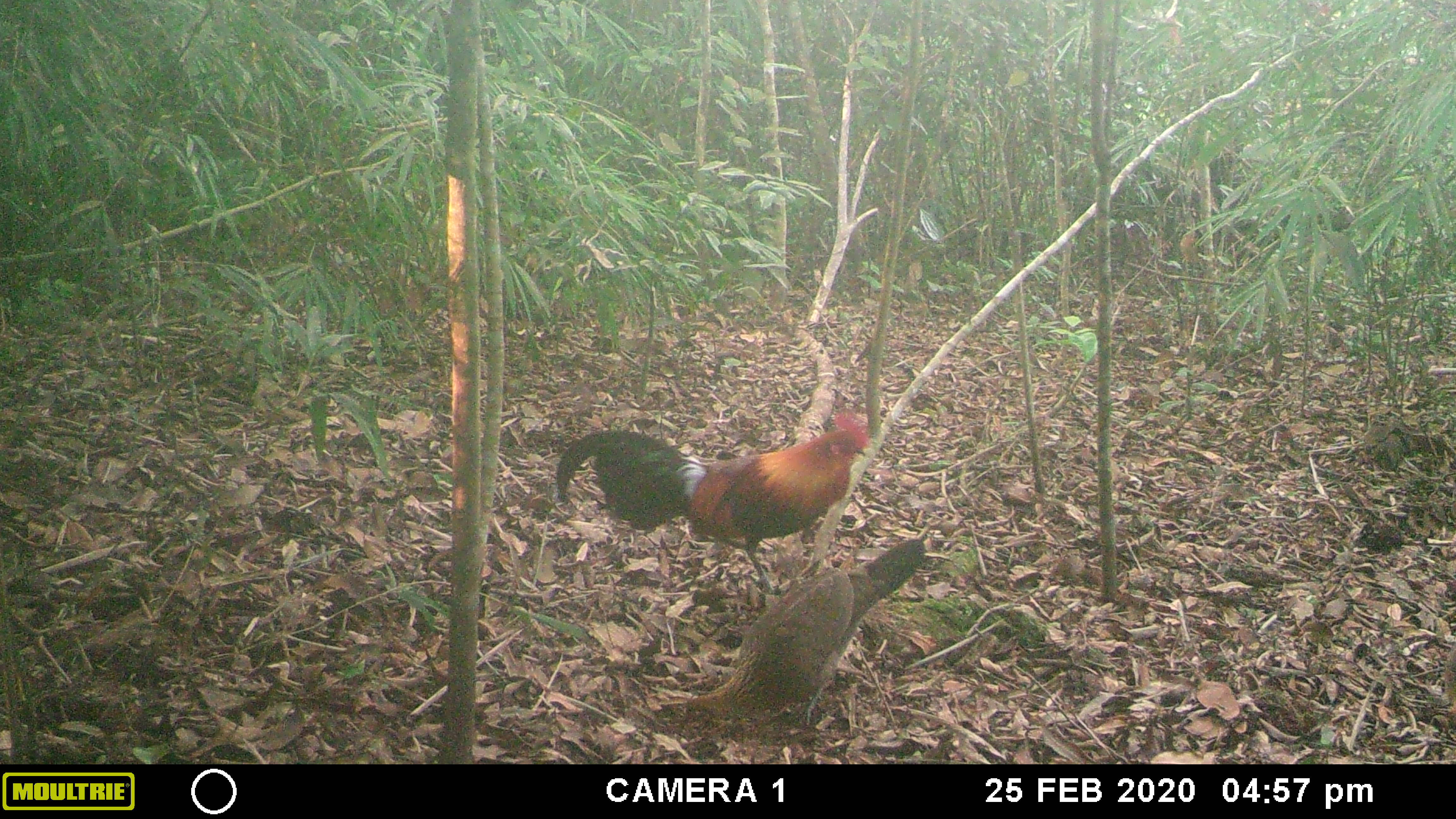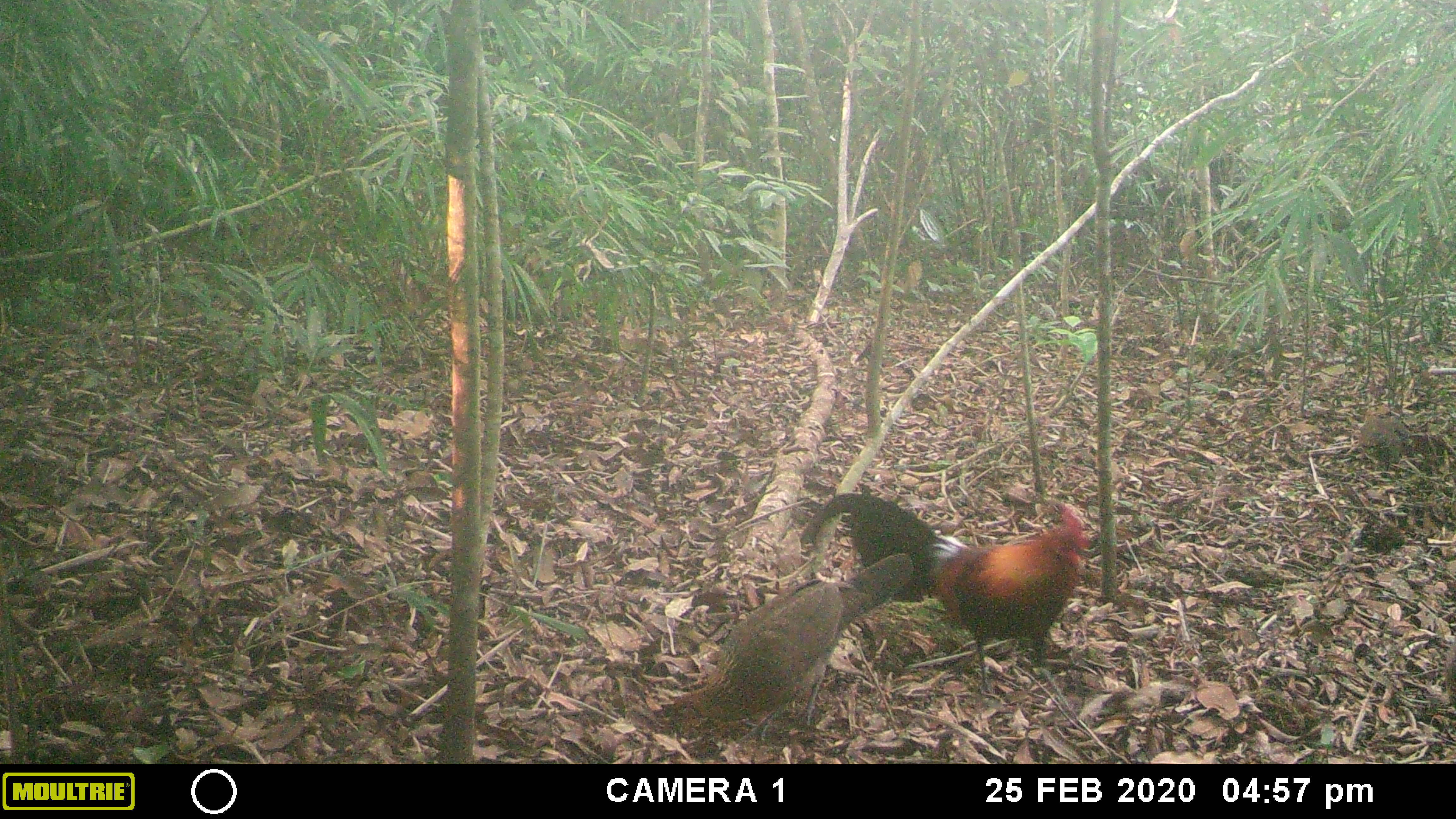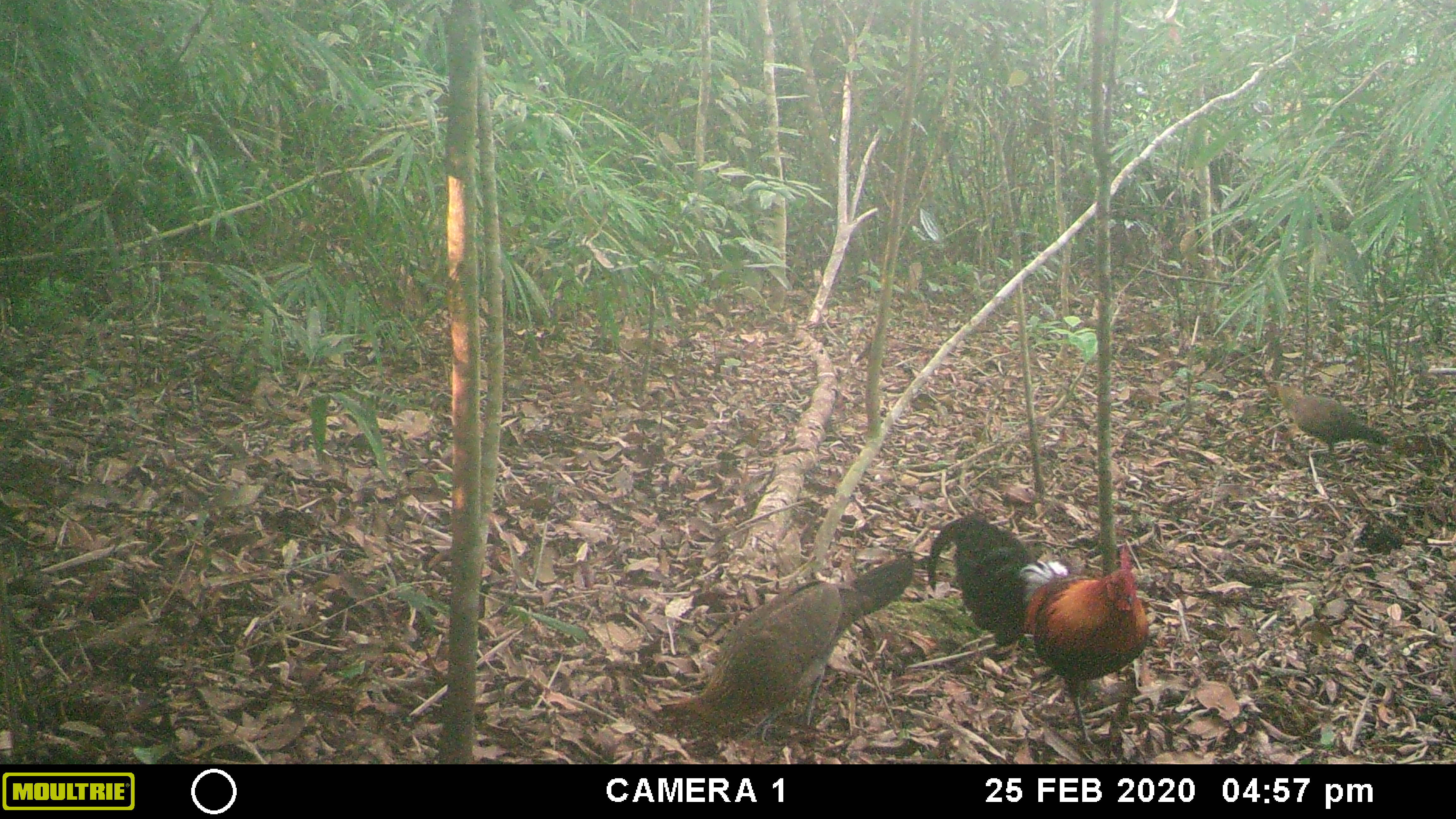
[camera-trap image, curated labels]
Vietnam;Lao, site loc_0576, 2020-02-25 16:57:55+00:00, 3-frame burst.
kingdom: Animalia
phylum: Chordata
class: Aves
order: Galliformes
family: Phasianidae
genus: Gallus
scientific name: Gallus gallus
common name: red junglefowl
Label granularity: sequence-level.